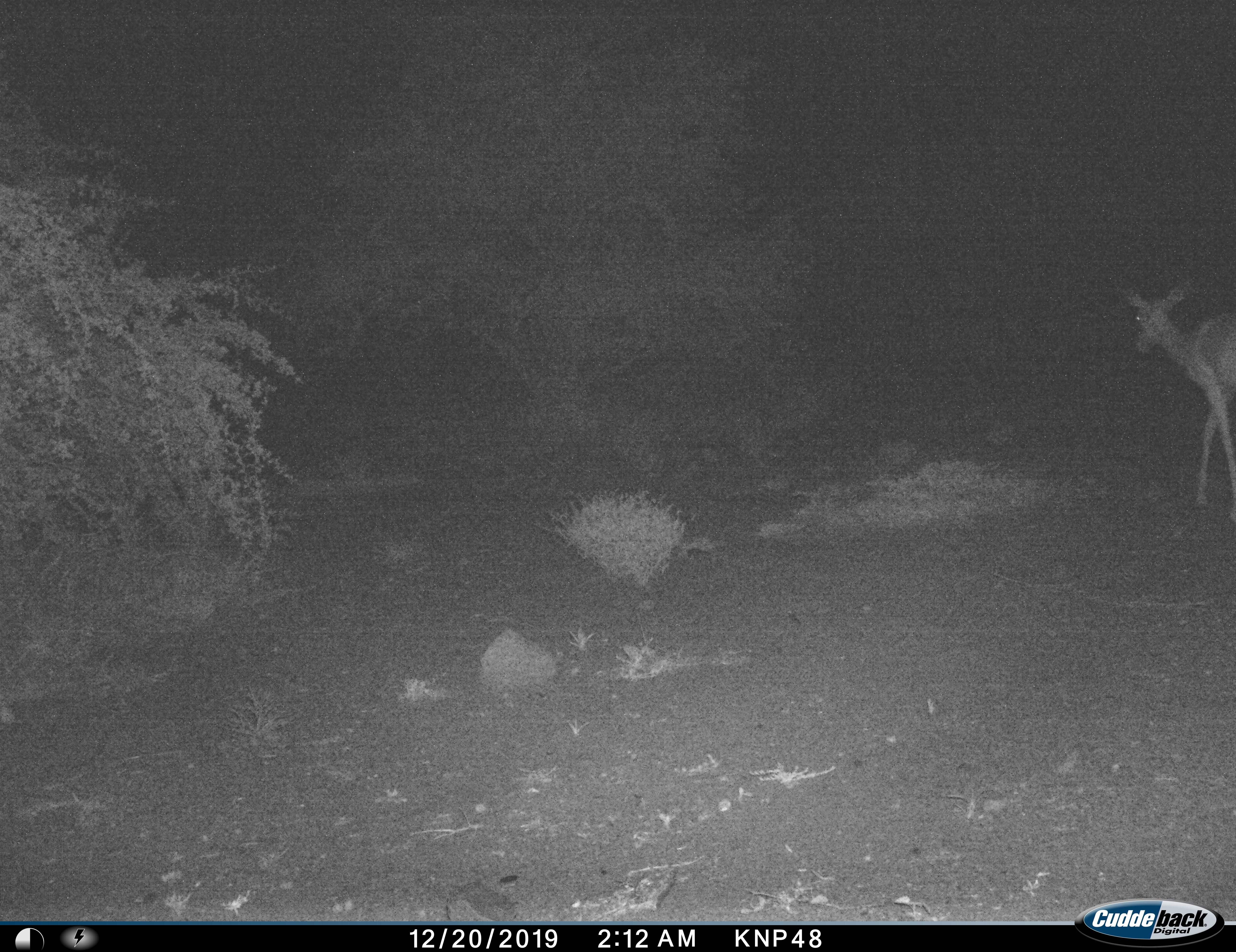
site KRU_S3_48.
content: unidentified animal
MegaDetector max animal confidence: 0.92